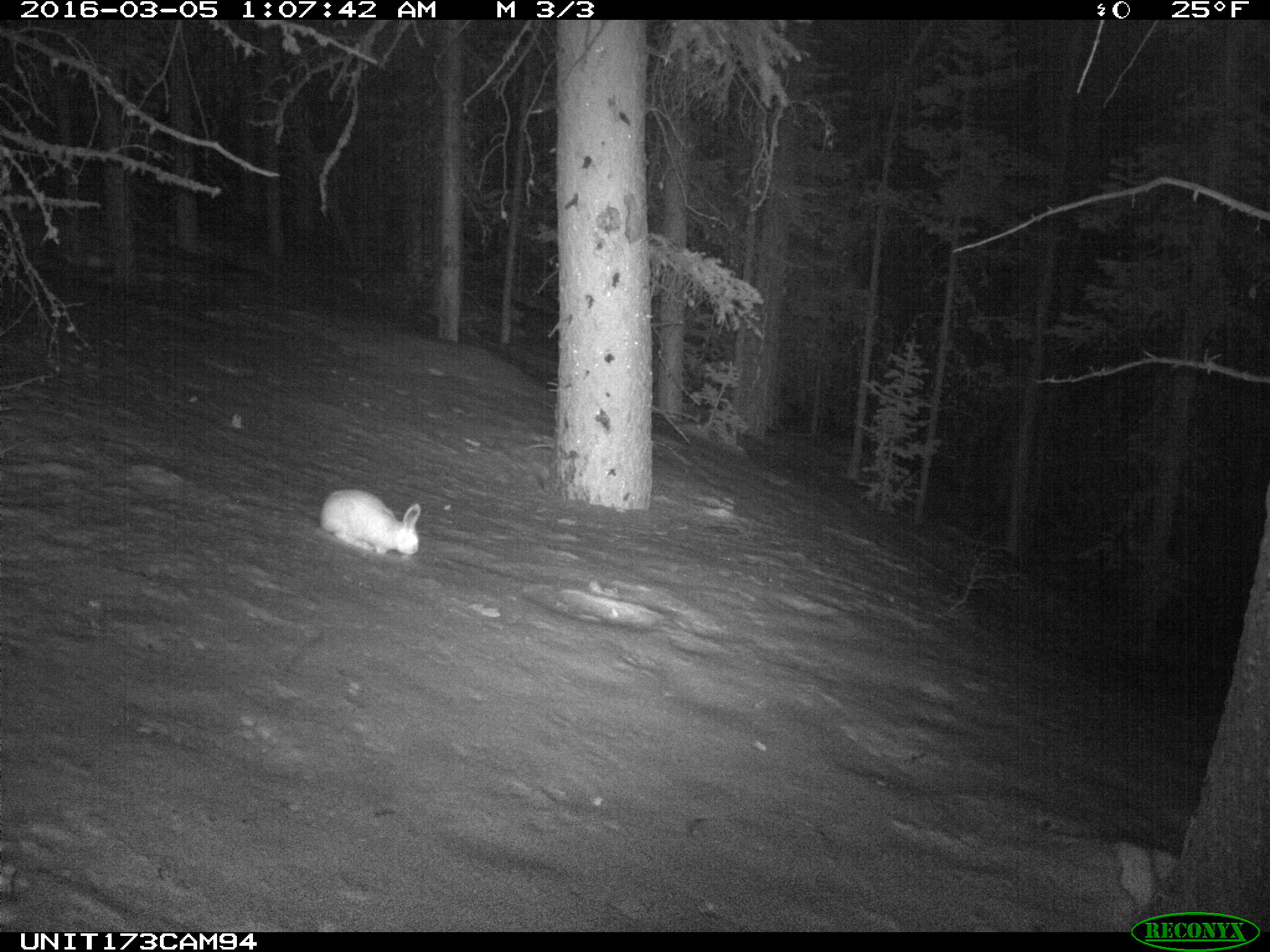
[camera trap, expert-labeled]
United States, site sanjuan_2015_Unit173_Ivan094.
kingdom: Animalia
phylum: Chordata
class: Mammalia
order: Lagomorpha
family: Leporidae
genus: Lepus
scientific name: Lepus americanus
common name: snowshoe hare